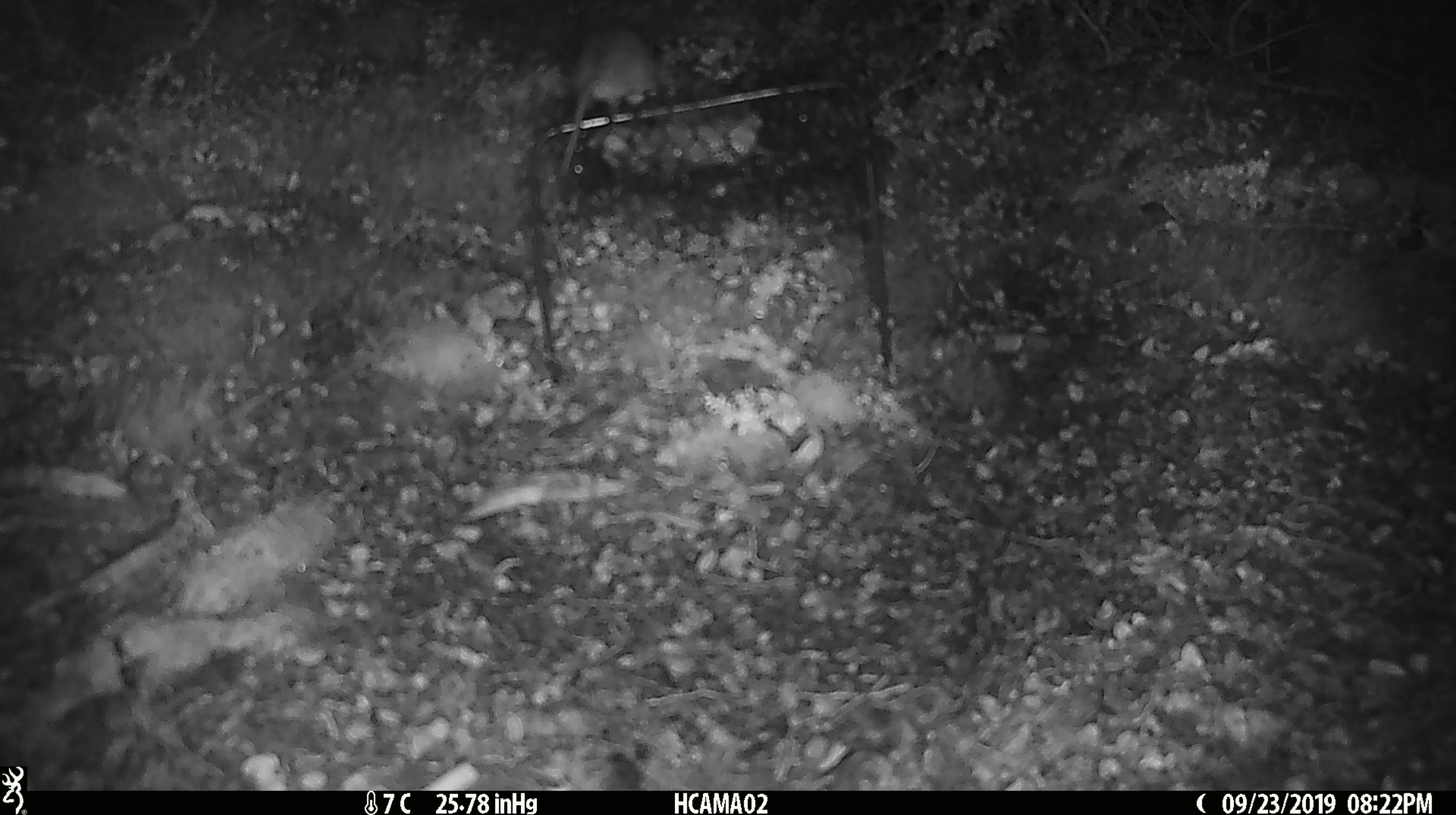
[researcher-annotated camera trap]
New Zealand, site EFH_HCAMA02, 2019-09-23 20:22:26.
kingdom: Animalia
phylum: Chordata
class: Mammalia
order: Rodentia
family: Muridae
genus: Mus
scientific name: Mus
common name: mouse